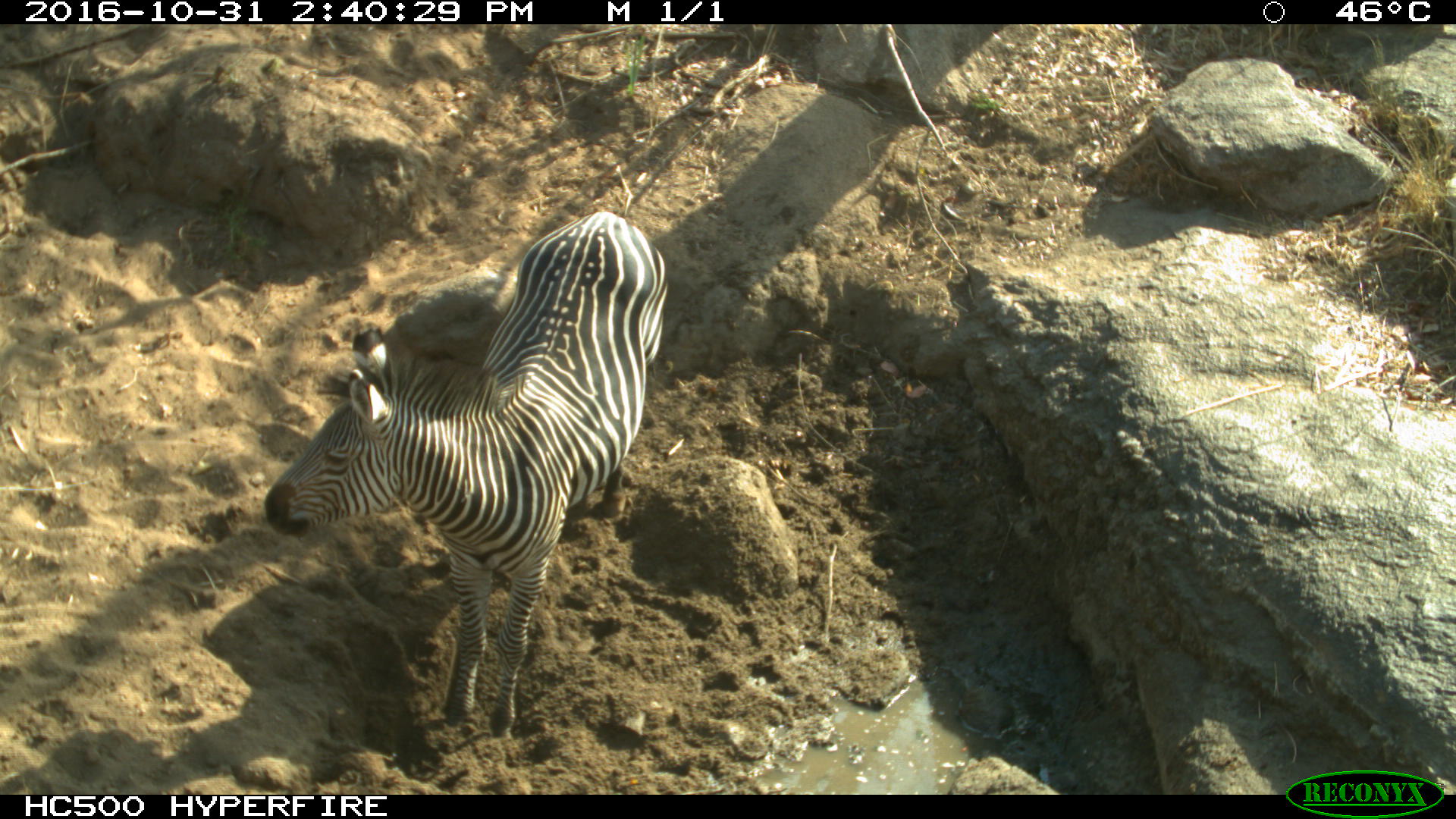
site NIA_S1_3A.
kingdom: Animalia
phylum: Chordata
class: Mammalia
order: Perissodactyla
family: Equidae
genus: Equus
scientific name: Equus quagga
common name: plains zebra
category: zebraplains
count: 1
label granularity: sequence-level